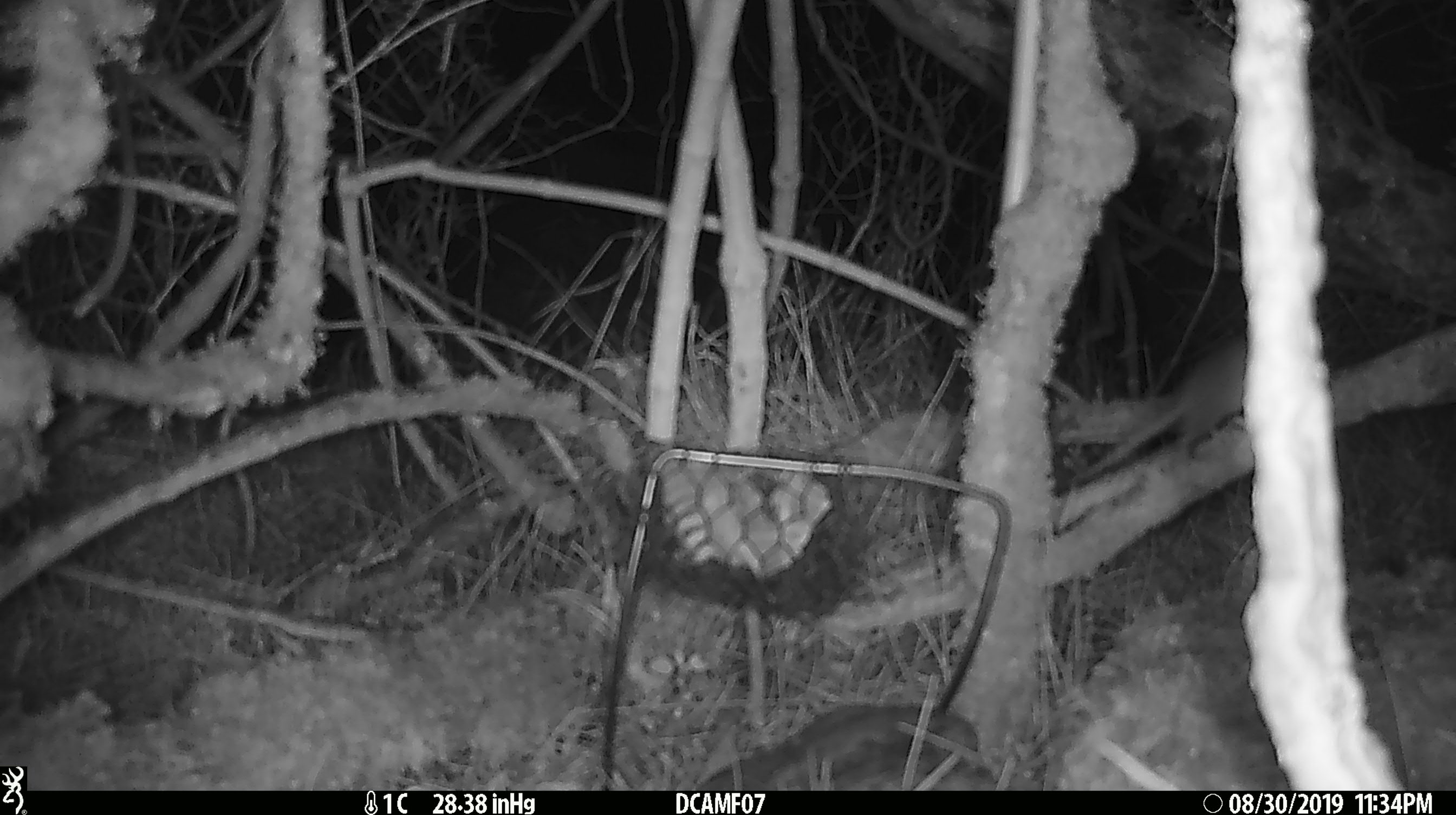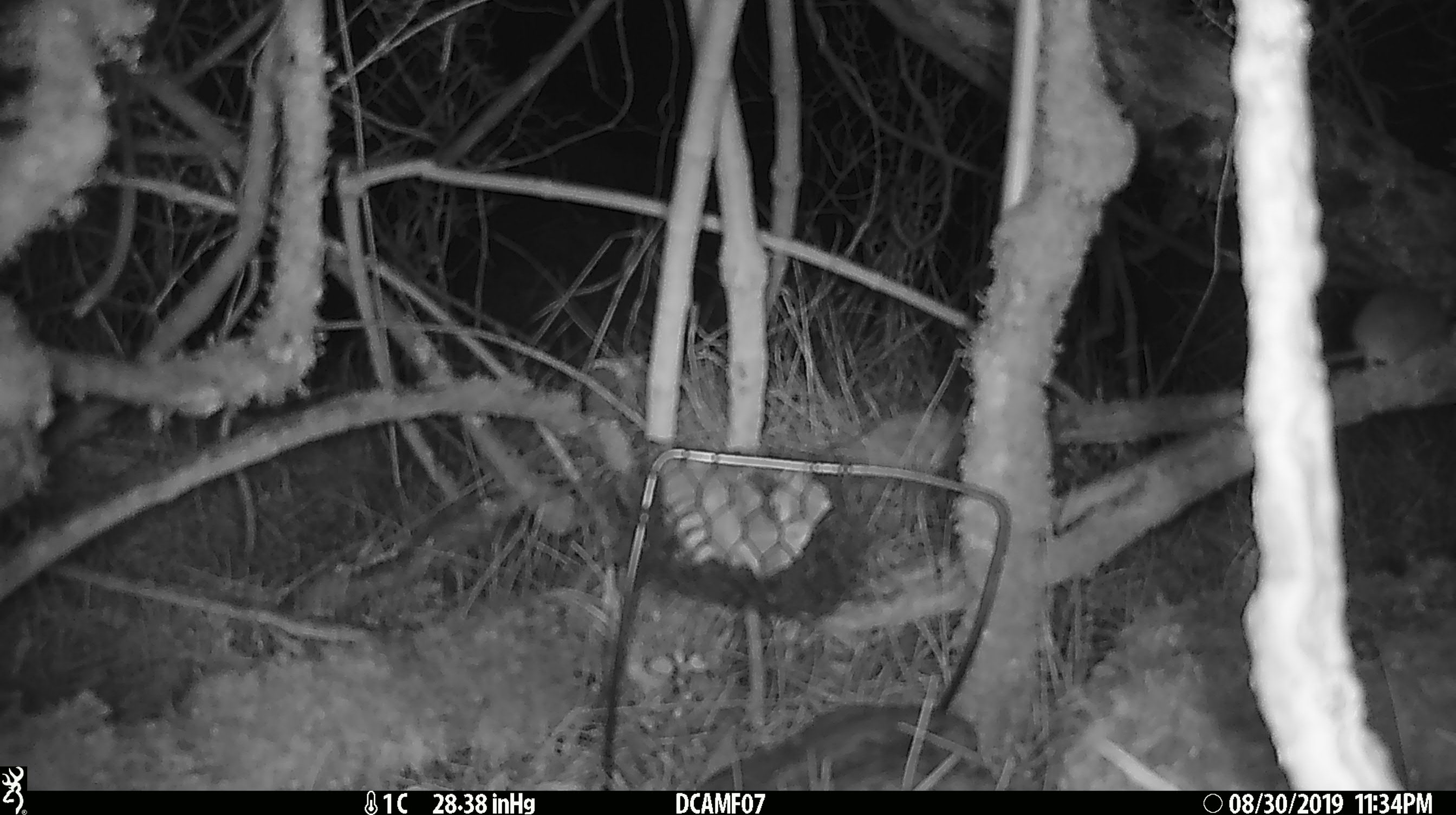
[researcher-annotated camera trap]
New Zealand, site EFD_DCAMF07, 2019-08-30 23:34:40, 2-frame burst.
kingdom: Animalia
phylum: Chordata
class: Mammalia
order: Rodentia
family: Muridae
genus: Mus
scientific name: Mus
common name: mouse